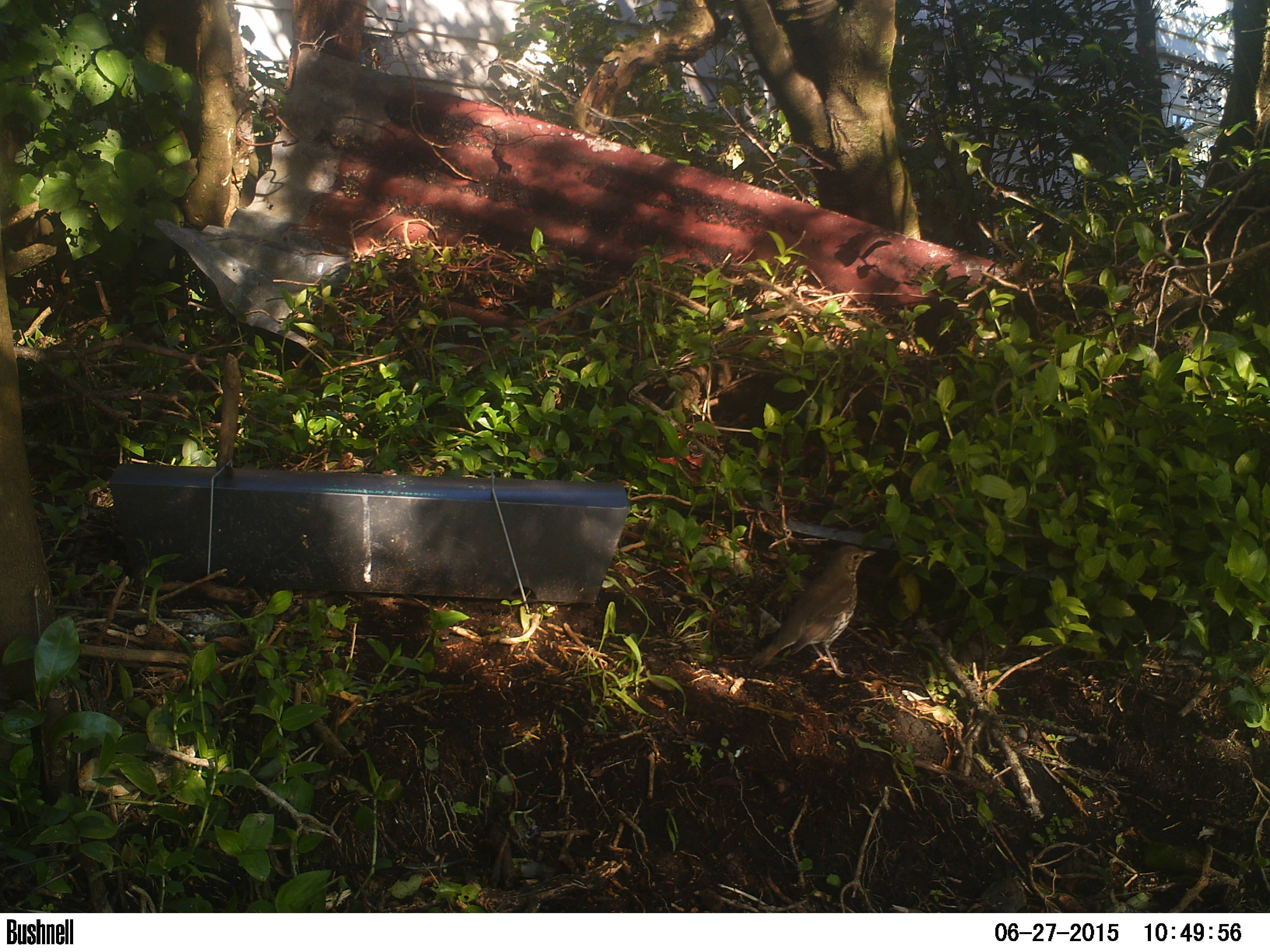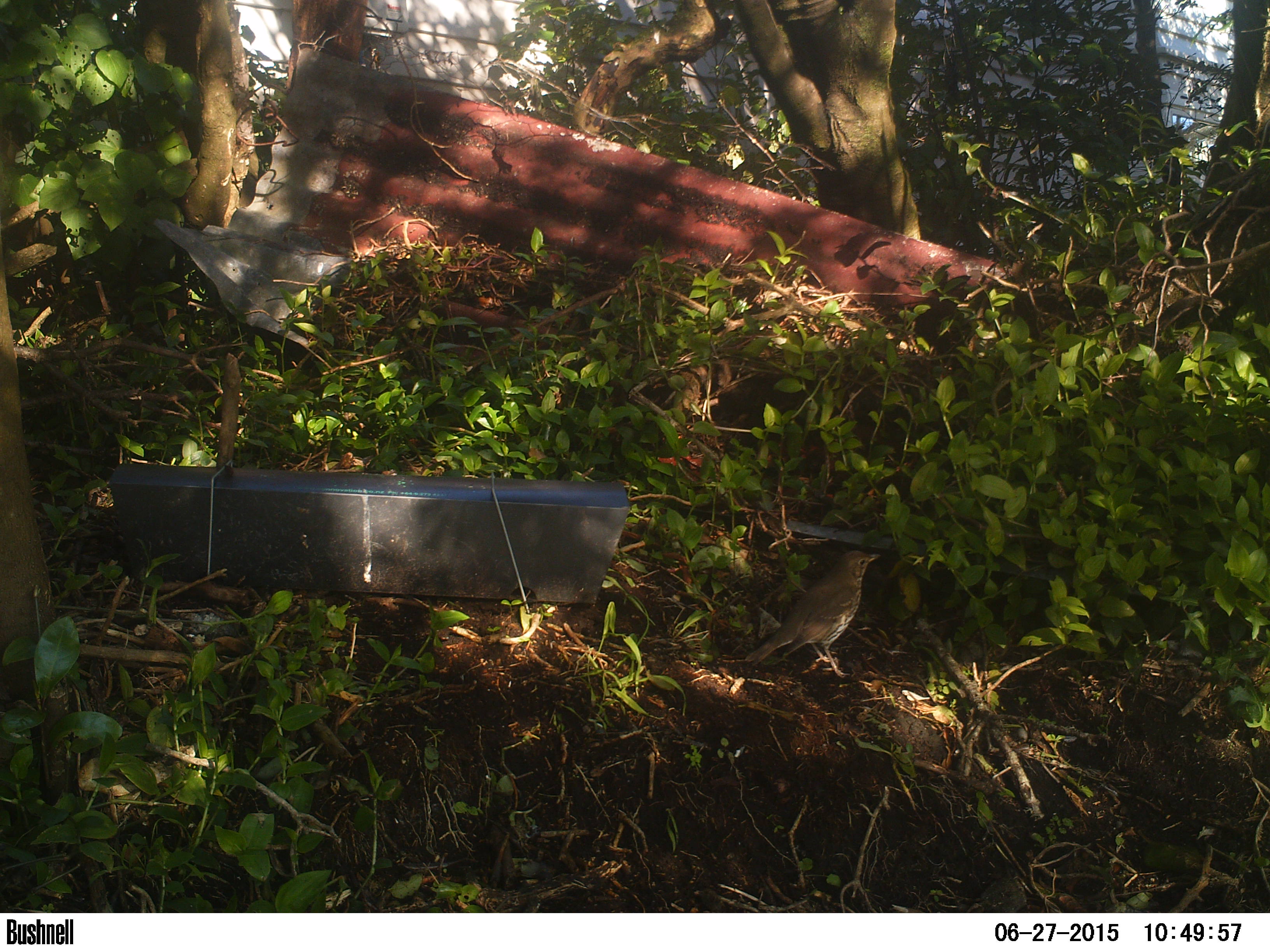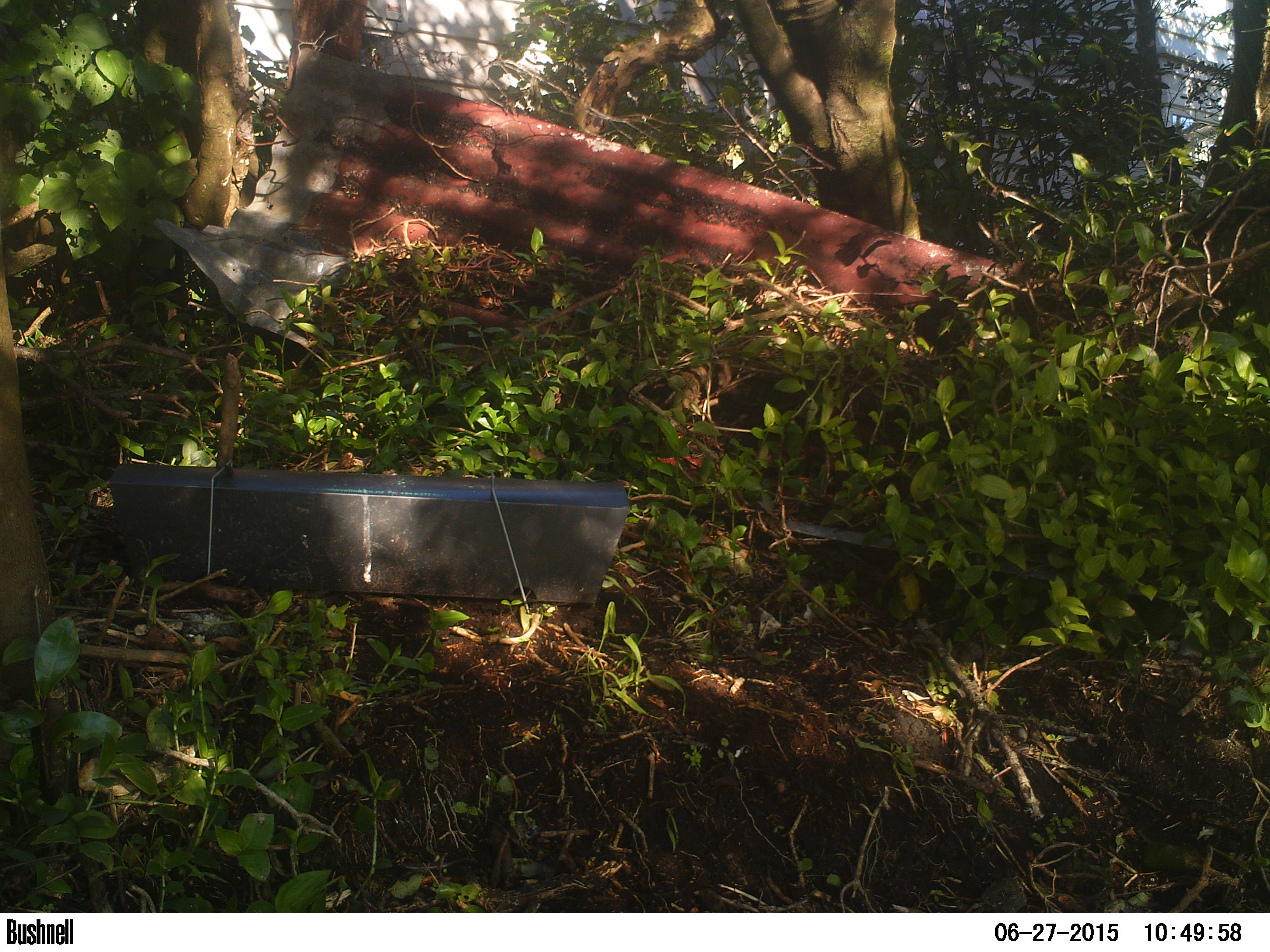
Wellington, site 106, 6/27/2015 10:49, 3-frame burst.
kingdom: Animalia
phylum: Chordata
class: Aves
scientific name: Aves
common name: bird